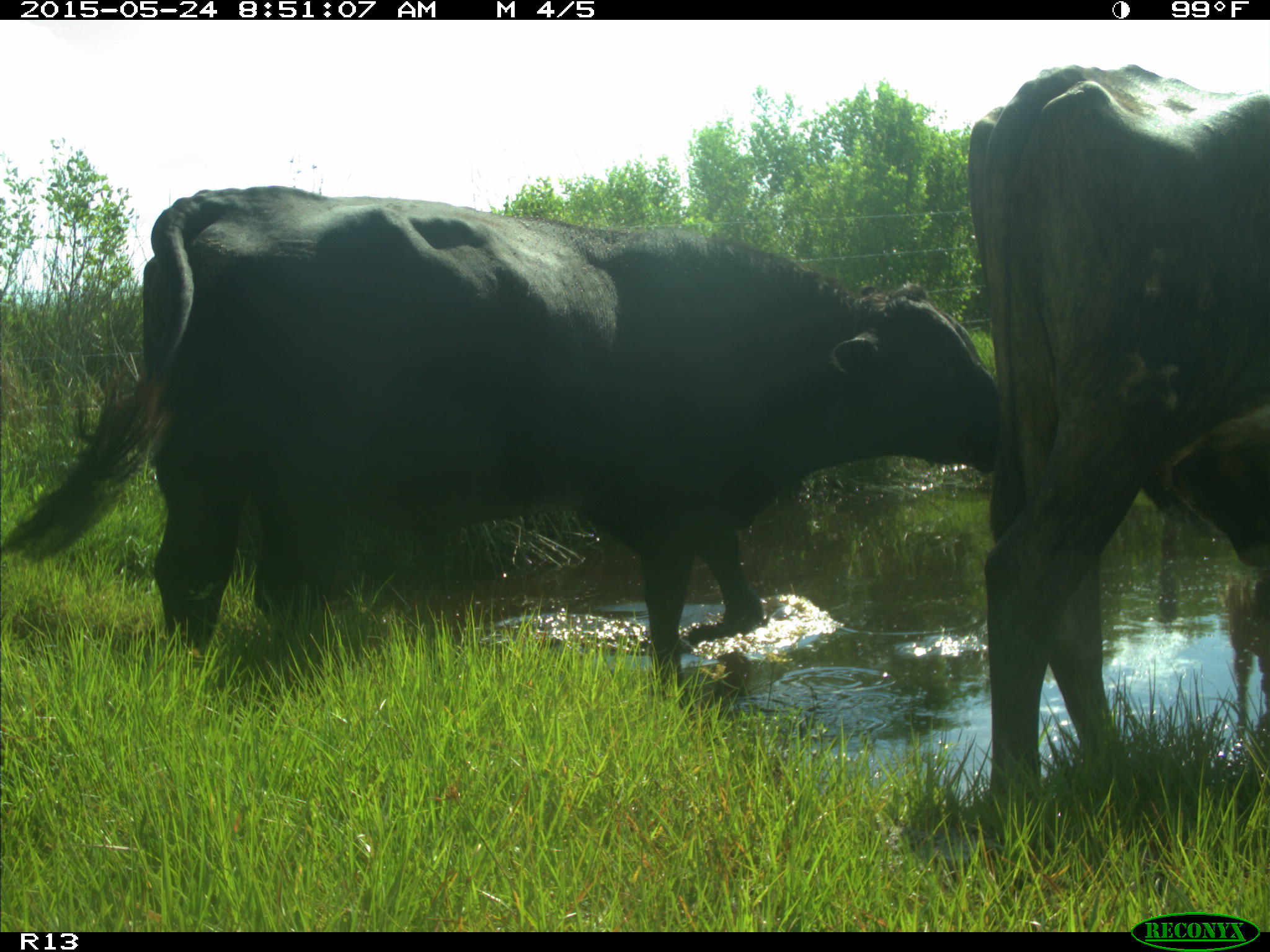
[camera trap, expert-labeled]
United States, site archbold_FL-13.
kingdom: Animalia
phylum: Chordata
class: Mammalia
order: Artiodactyla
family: Bovidae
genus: Bos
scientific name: Bos taurus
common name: domestic cow